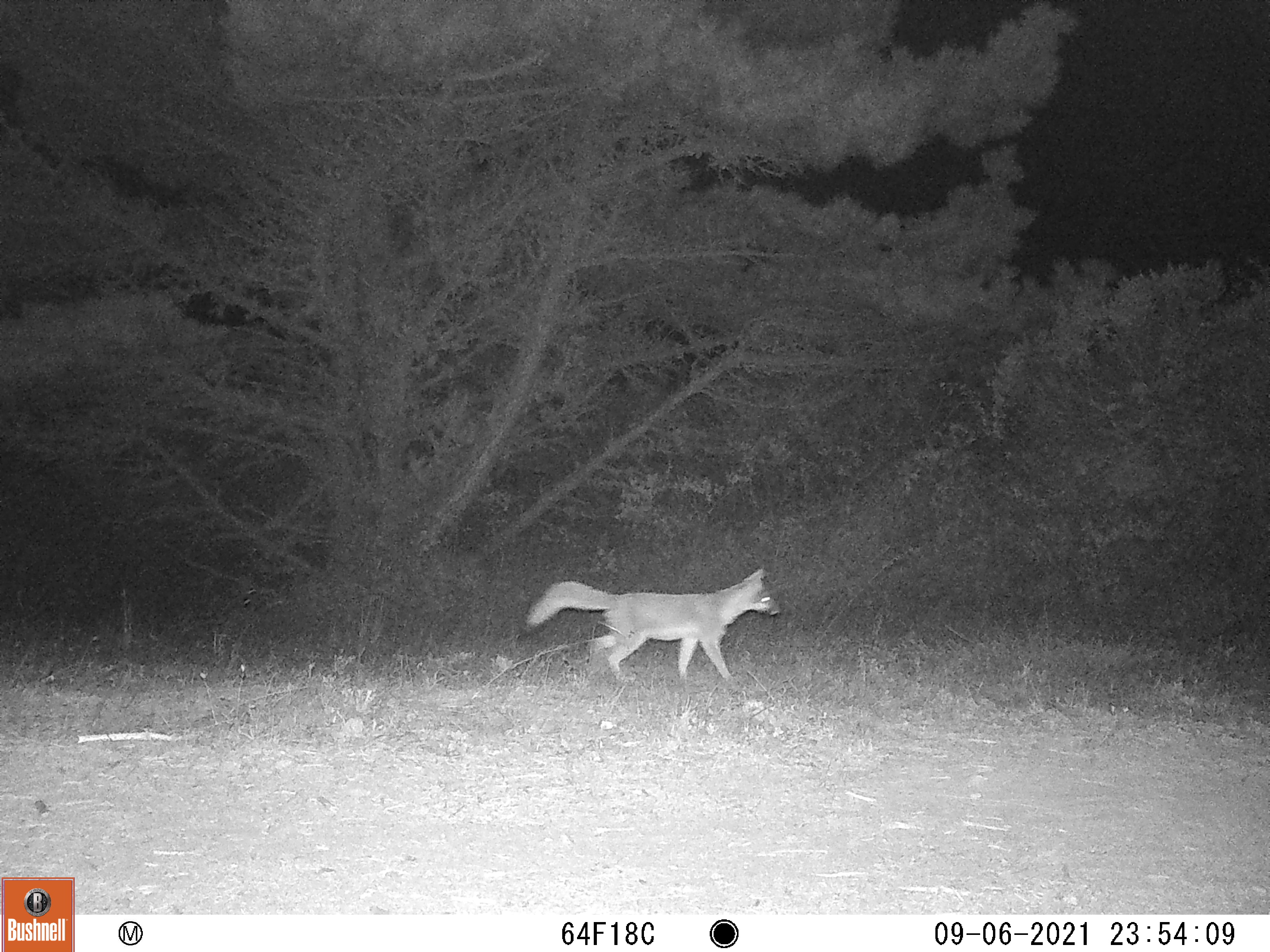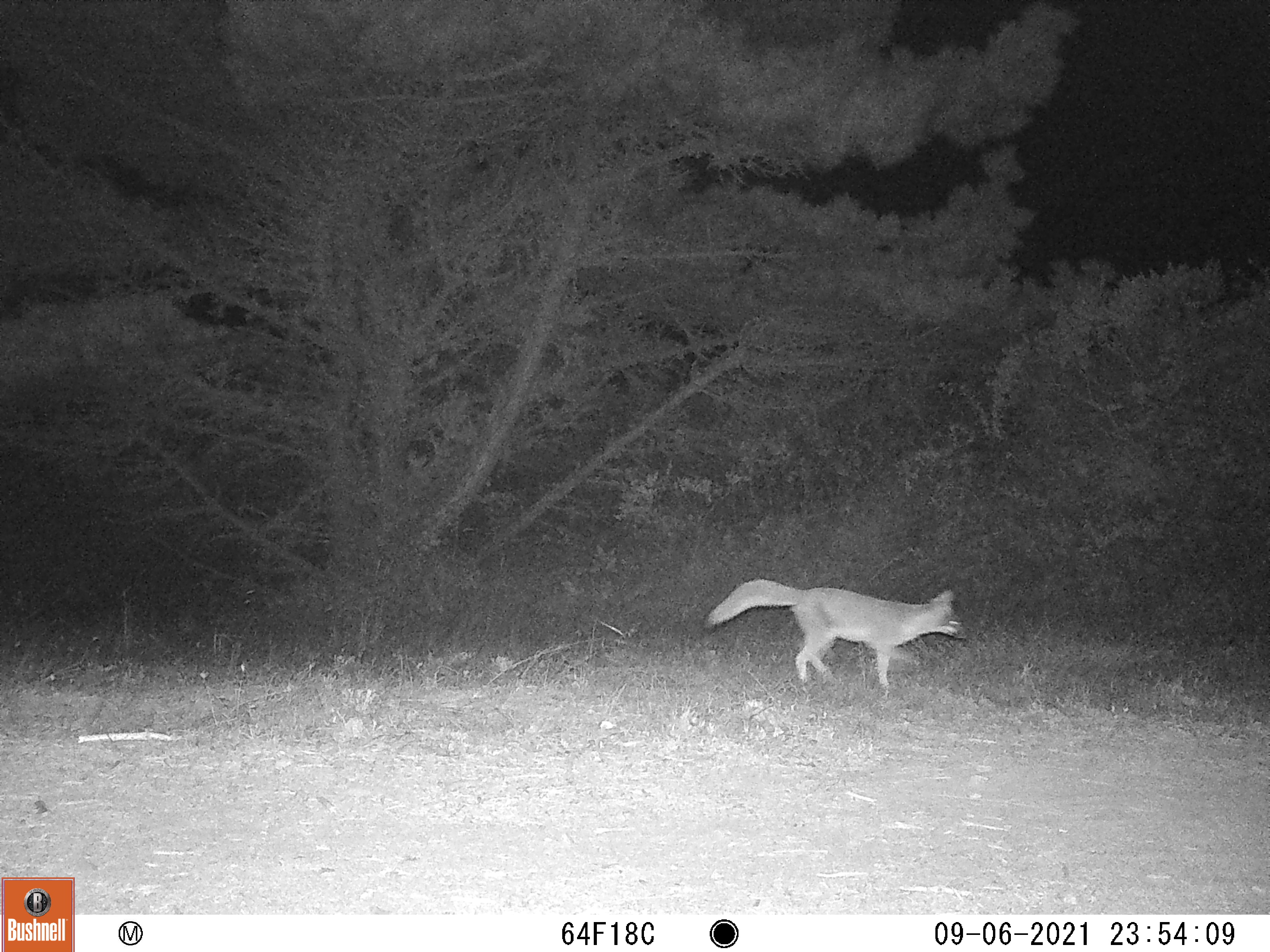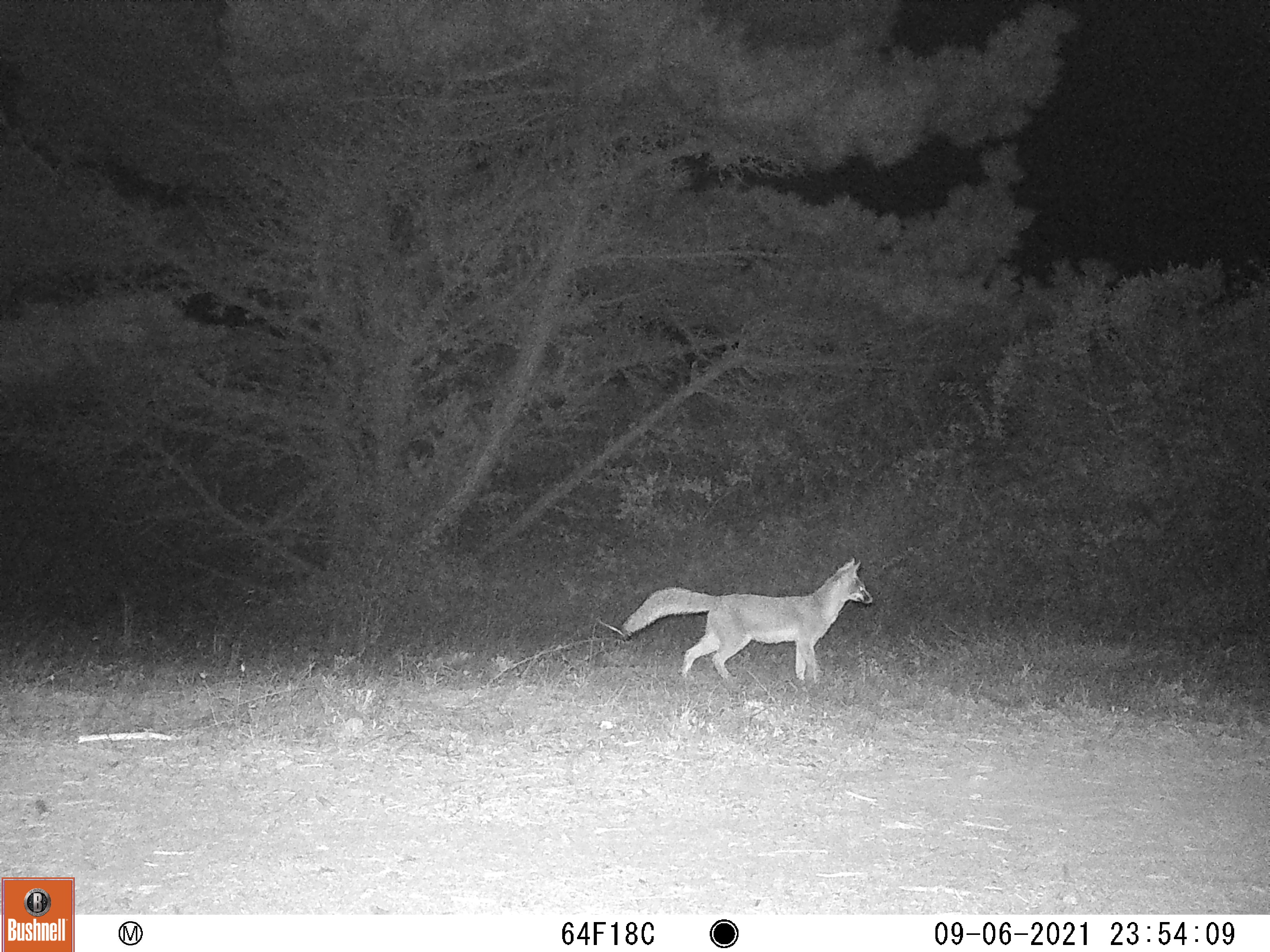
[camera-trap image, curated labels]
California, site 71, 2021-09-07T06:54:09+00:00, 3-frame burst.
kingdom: Animalia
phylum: Chordata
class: Mammalia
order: Carnivora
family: Canidae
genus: Urocyon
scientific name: Urocyon cinereoargenteus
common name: gray fox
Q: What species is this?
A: Gray fox (Urocyon cinereoargenteus).